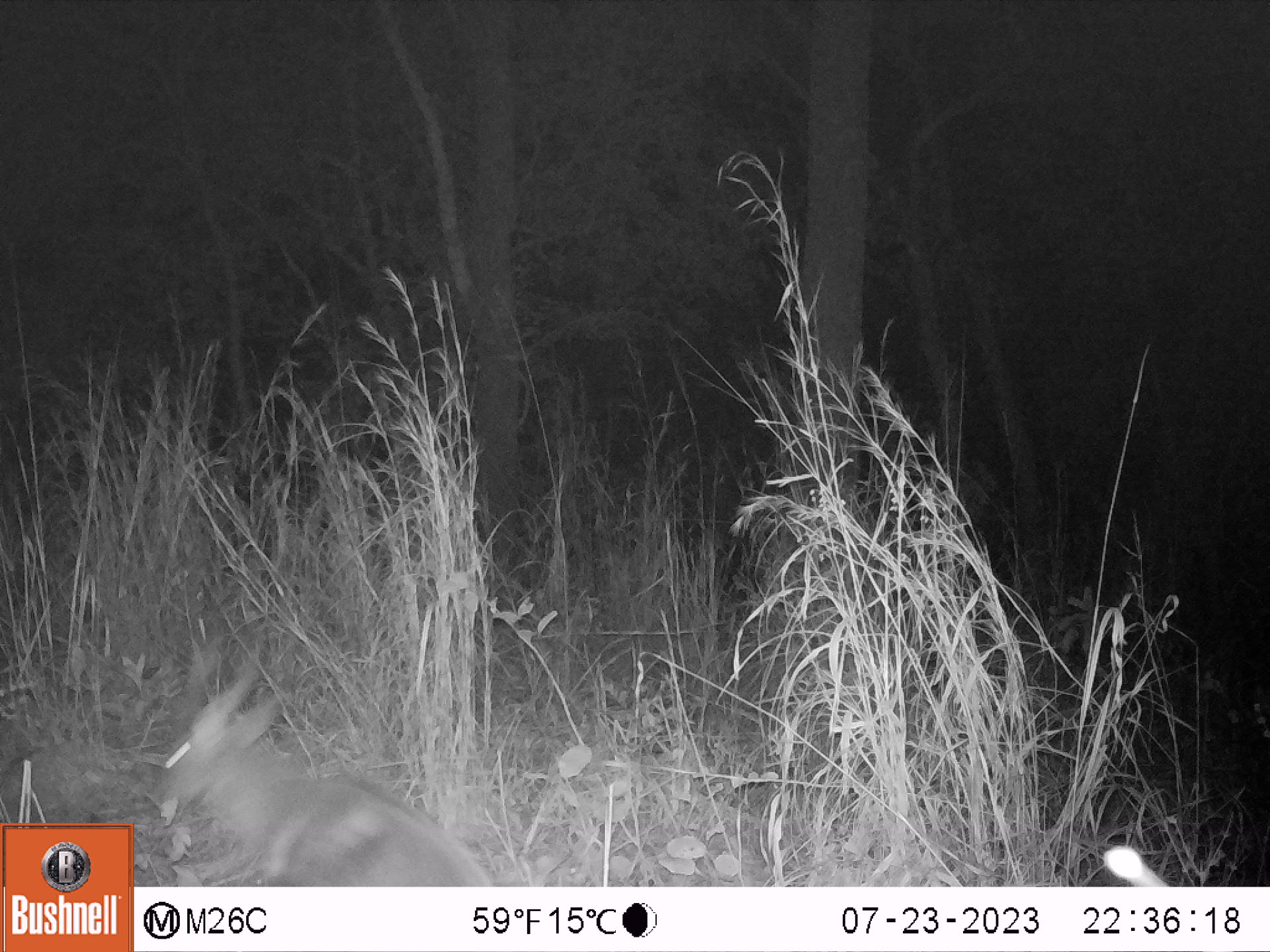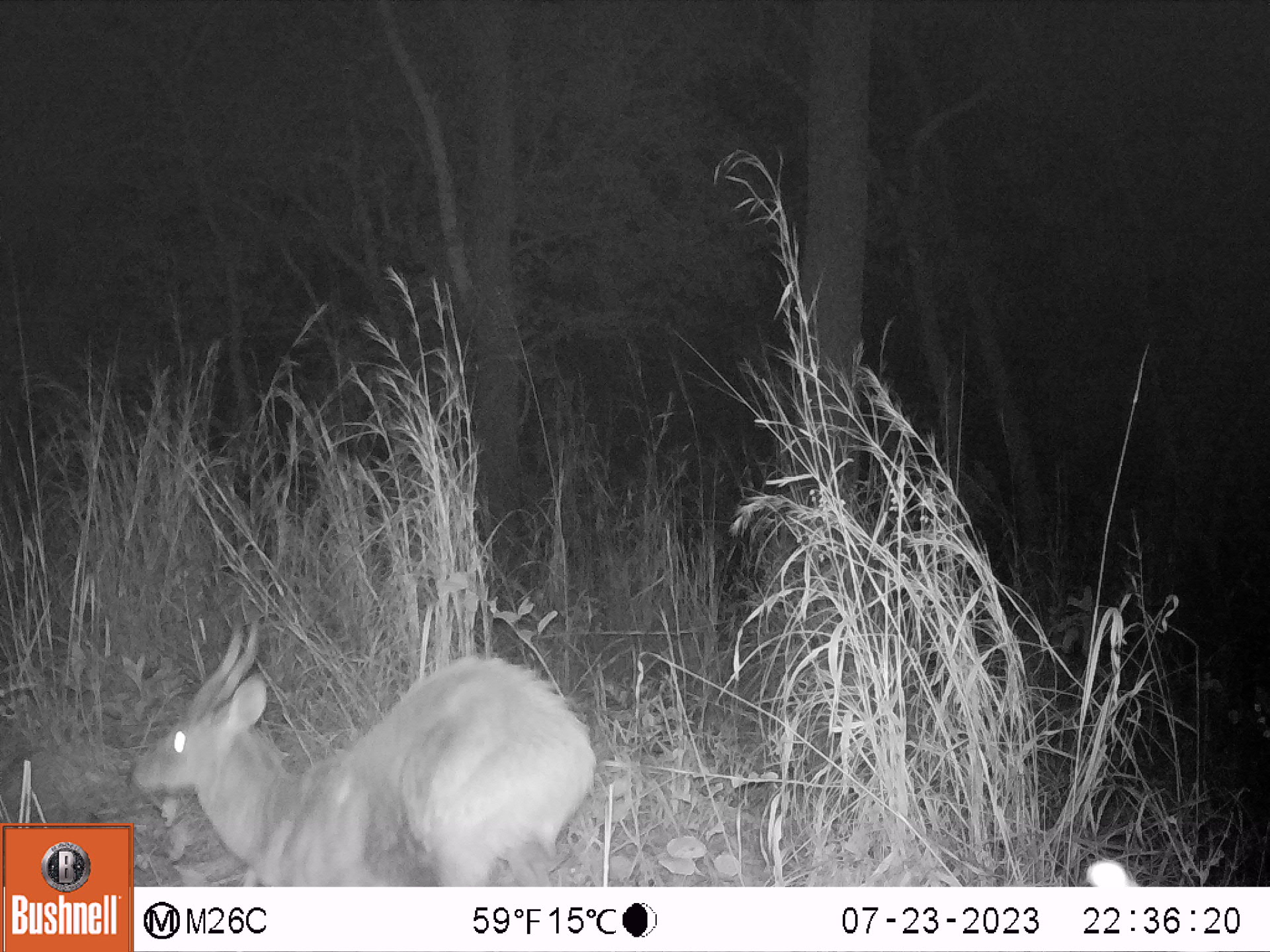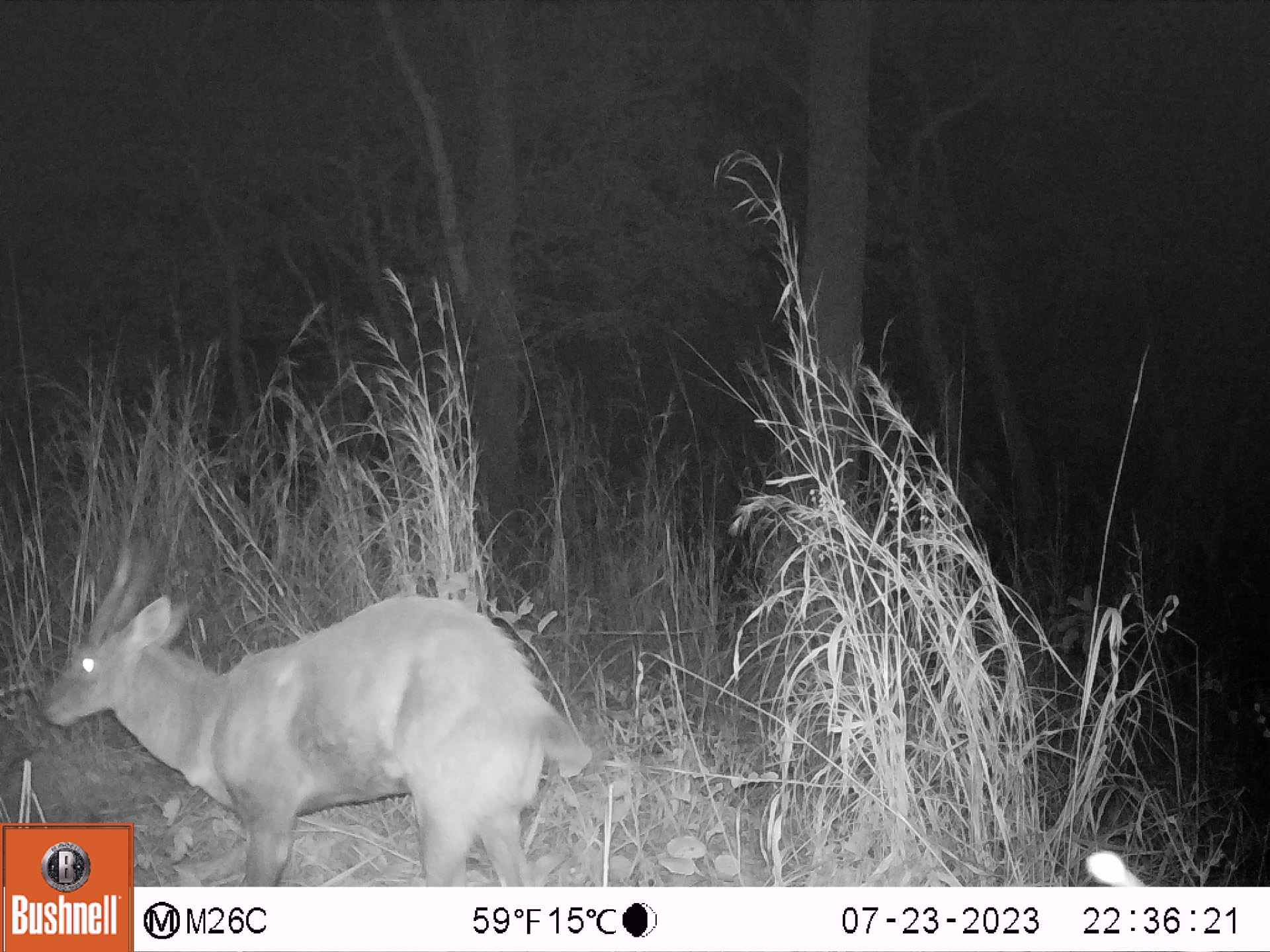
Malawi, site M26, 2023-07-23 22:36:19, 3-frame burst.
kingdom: Animalia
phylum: Chordata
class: Mammalia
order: Artiodactyla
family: Bovidae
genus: Tragelaphus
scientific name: Tragelaphus sylvaticus sylvaticus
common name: cape bushbuck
Cape bushbuck (Tragelaphus sylvaticus sylvaticus), count 1.